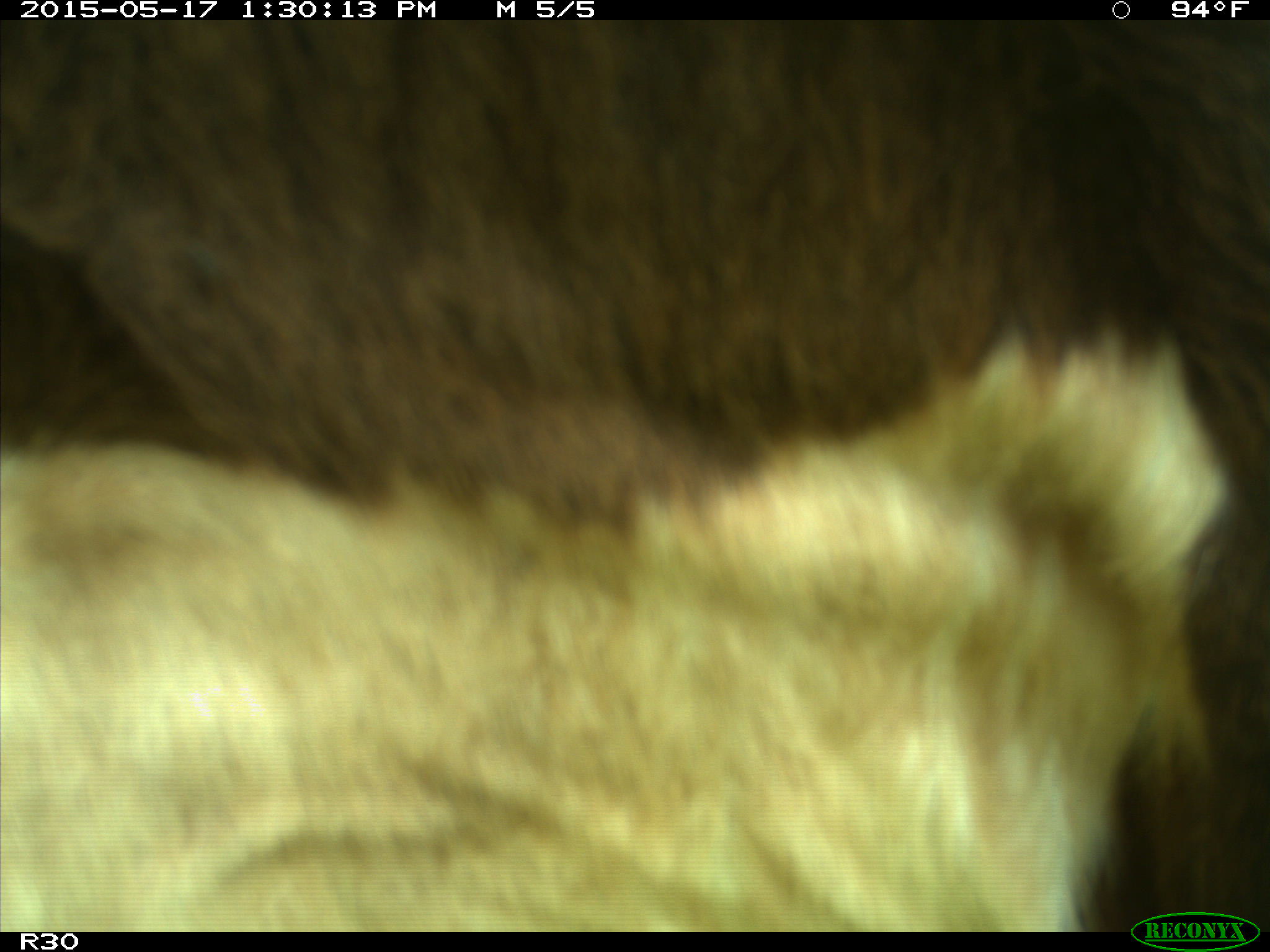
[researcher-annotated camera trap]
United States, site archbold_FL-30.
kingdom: Animalia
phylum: Chordata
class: Mammalia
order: Artiodactyla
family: Bovidae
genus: Bos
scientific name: Bos taurus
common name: domestic cow